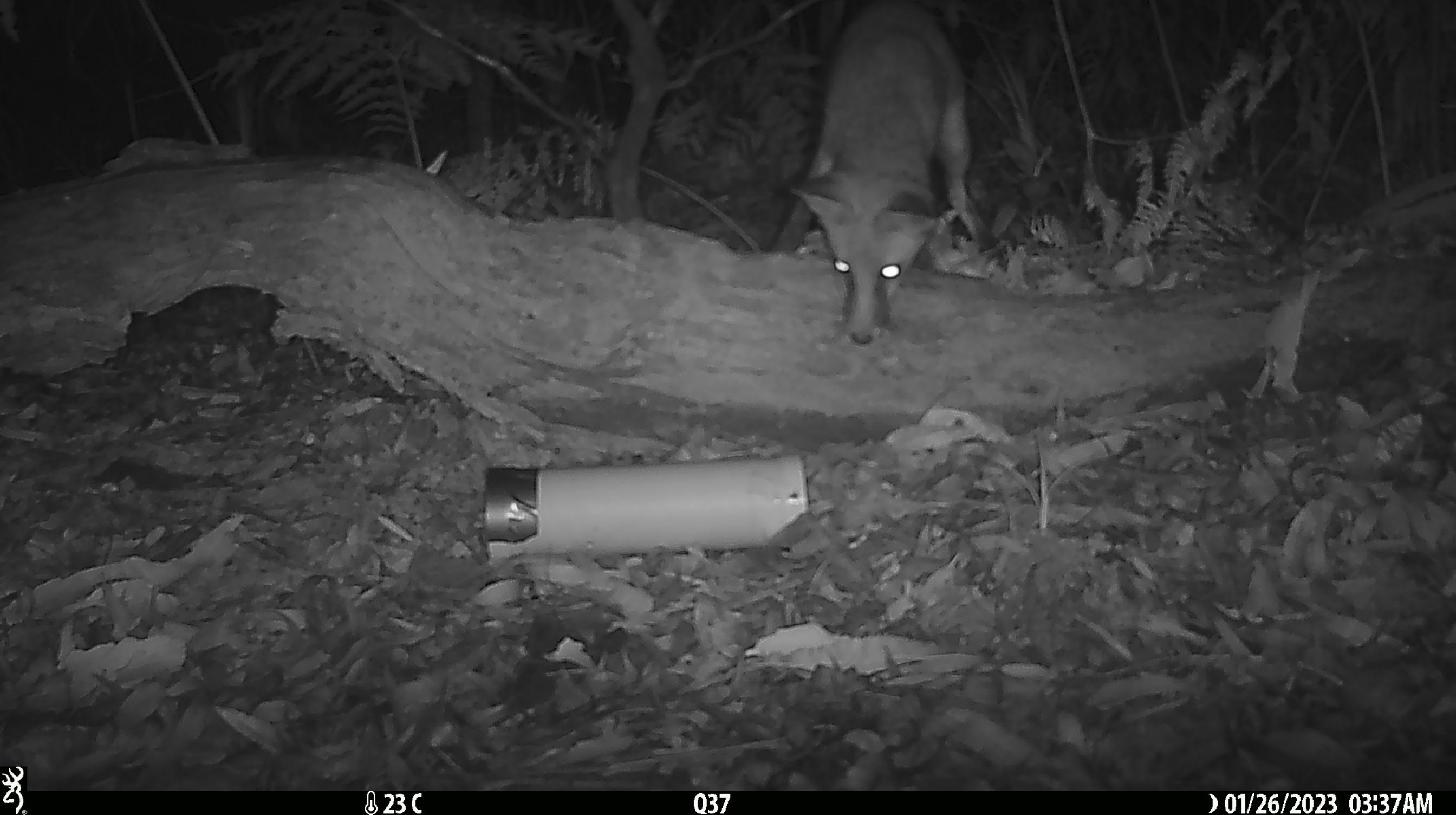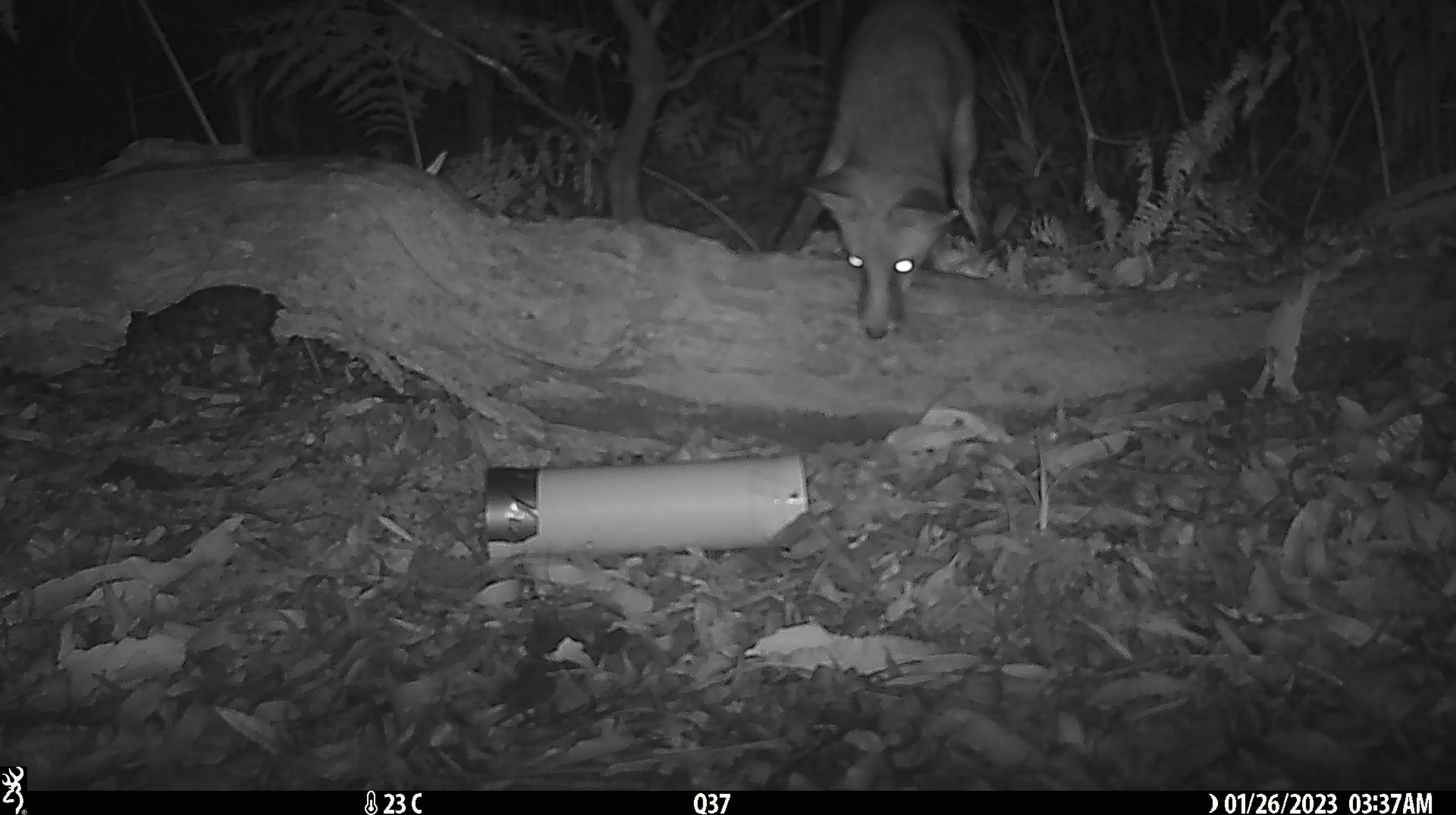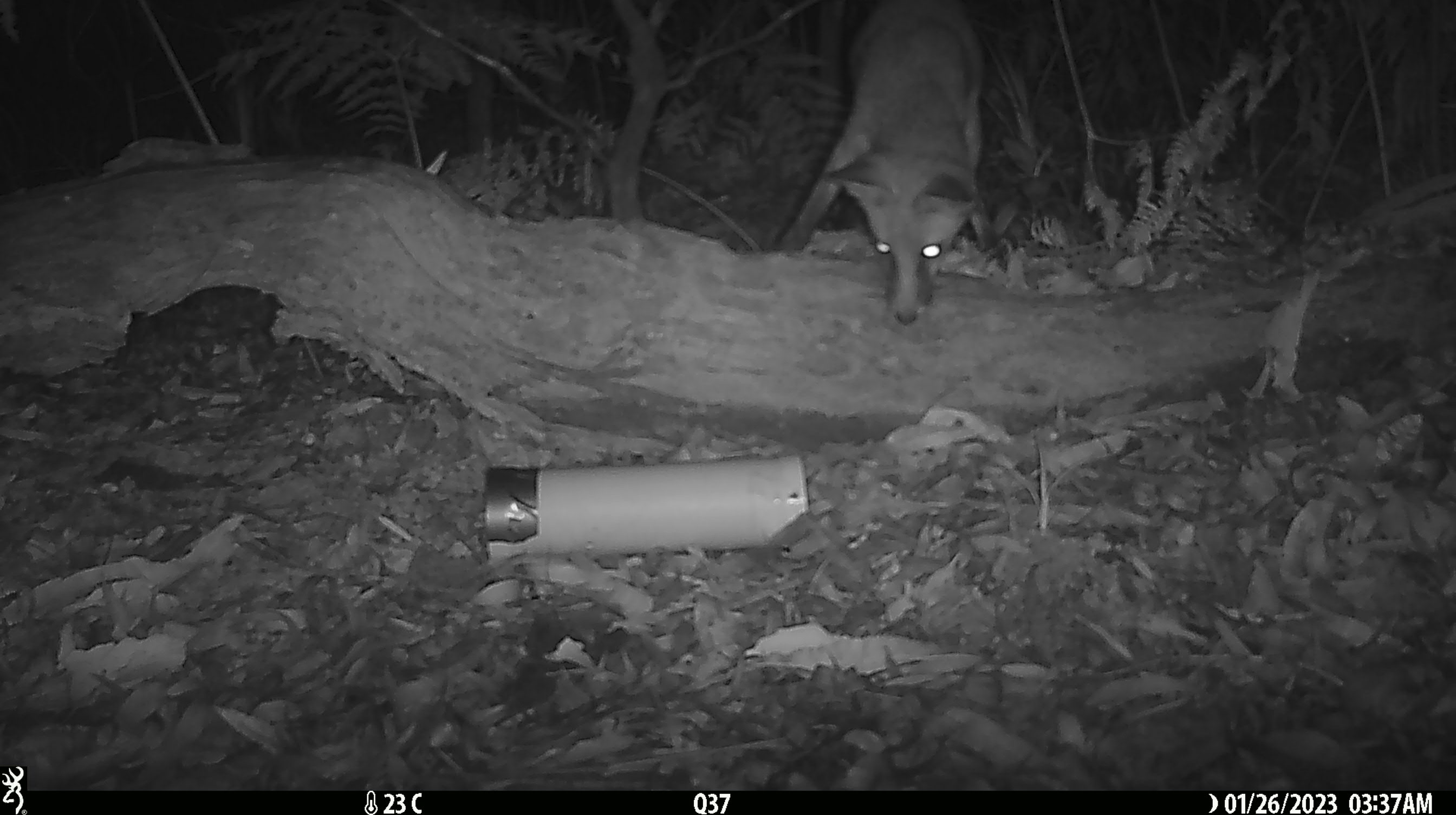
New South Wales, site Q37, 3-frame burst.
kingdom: Animalia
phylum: Chordata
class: Mammalia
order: Carnivora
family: Canidae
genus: Vulpes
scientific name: Vulpes vulpes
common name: red fox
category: fox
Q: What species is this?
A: Fox (red fox) (Vulpes vulpes).